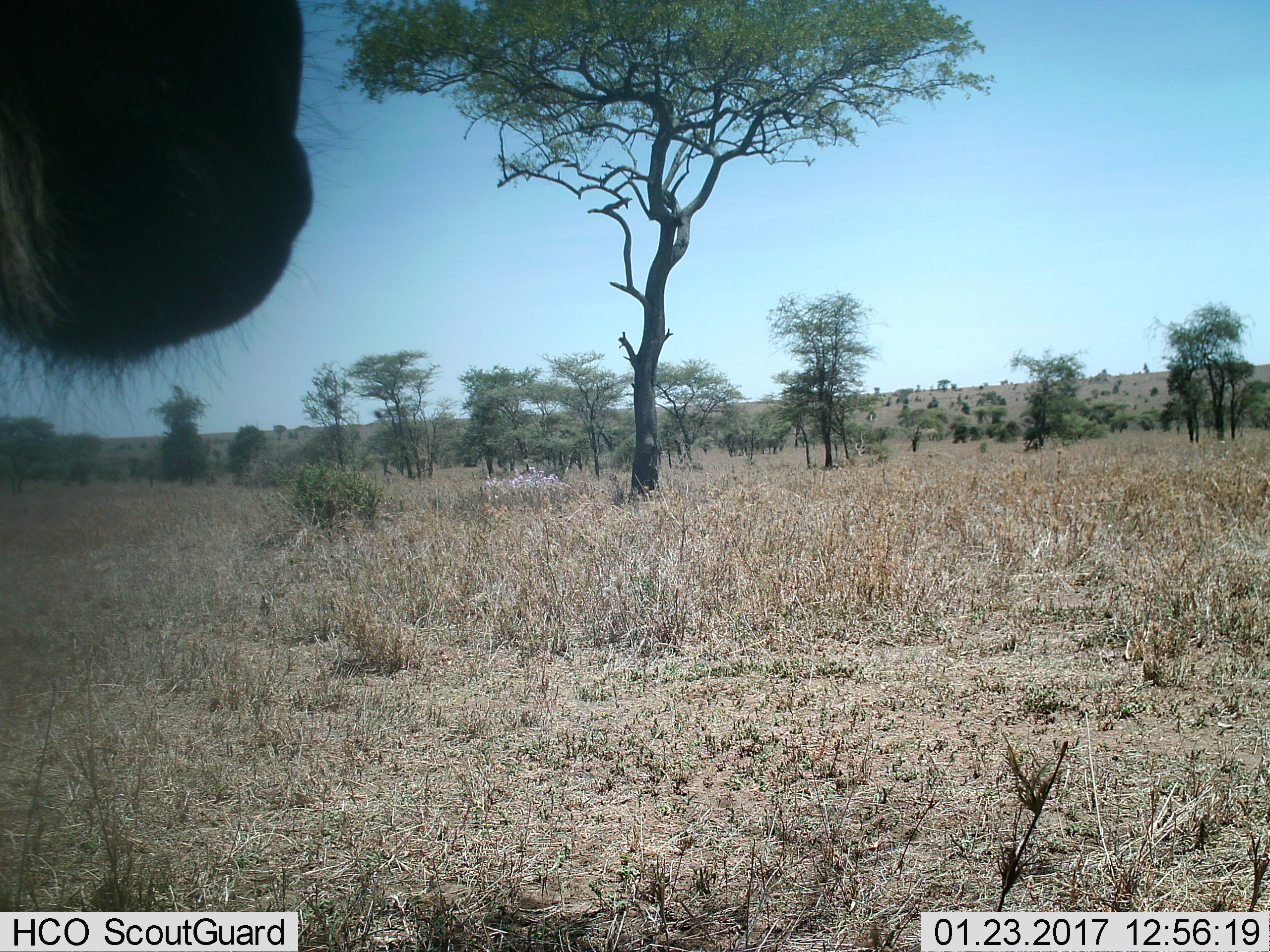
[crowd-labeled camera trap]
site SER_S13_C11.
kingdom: Animalia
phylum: Chordata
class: Mammalia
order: Artiodactyla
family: Bovidae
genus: Connochaetes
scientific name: Connochaetes taurinus taurinus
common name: blue wildebeest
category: wildebeestblue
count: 1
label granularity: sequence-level